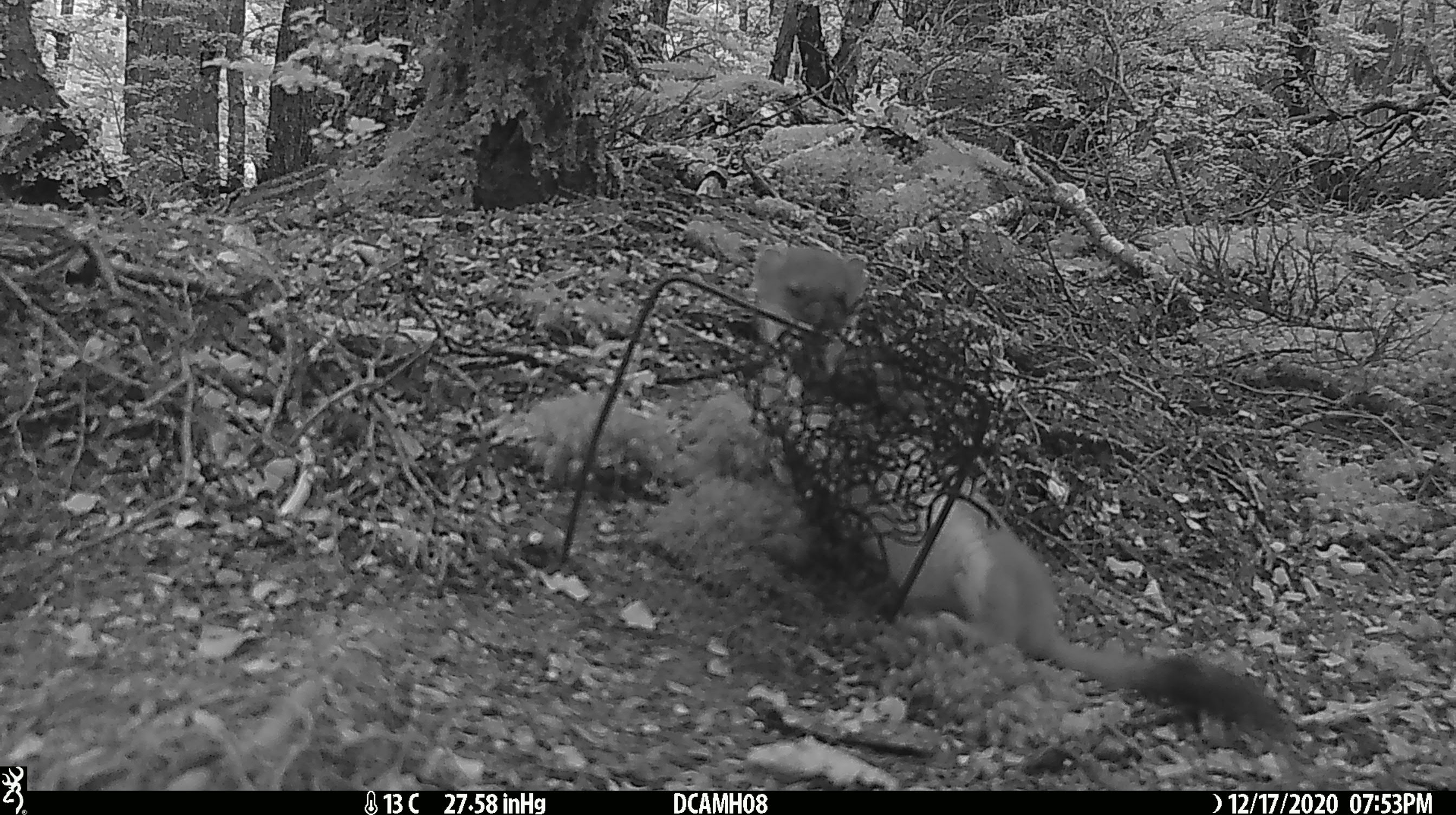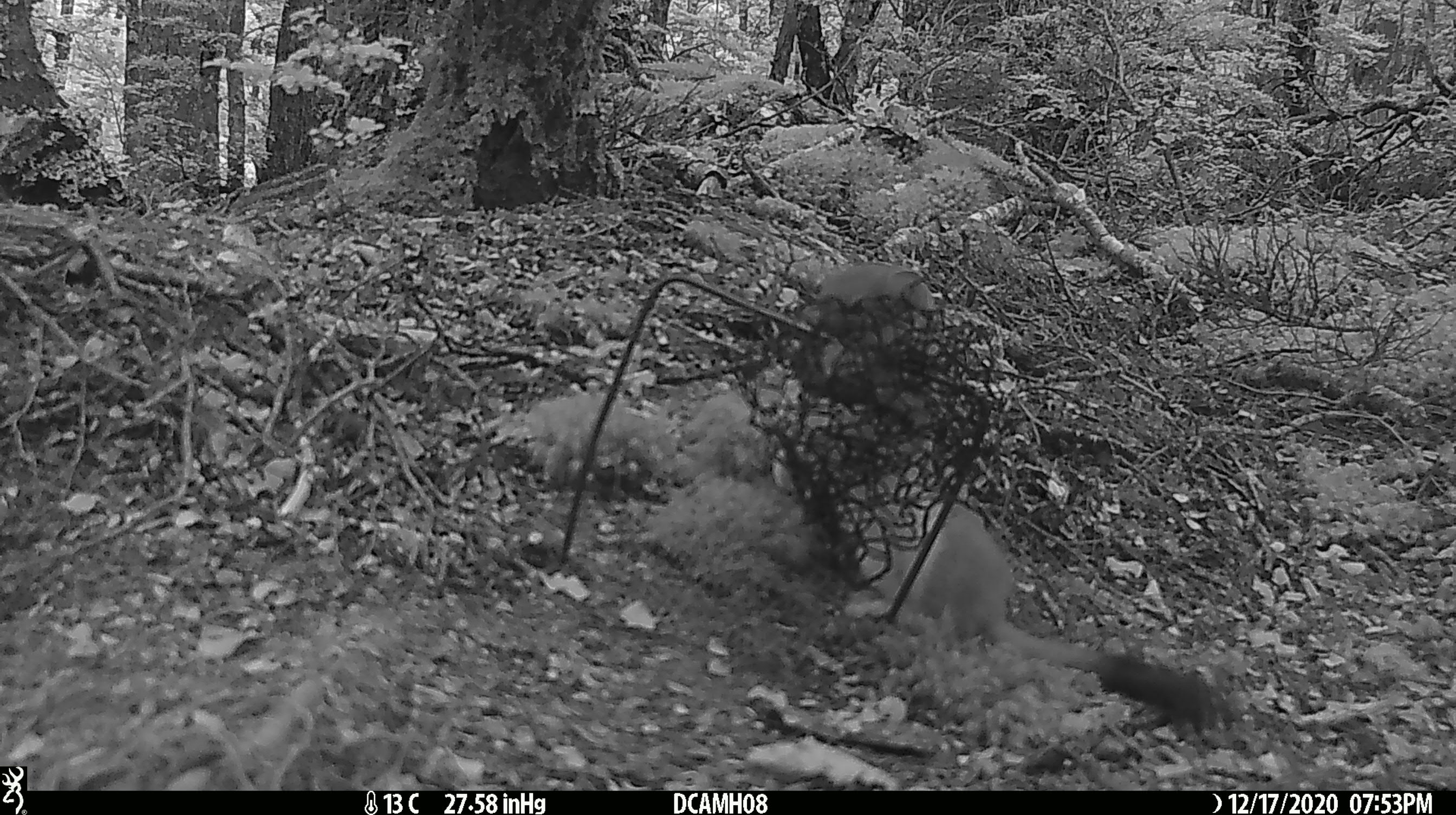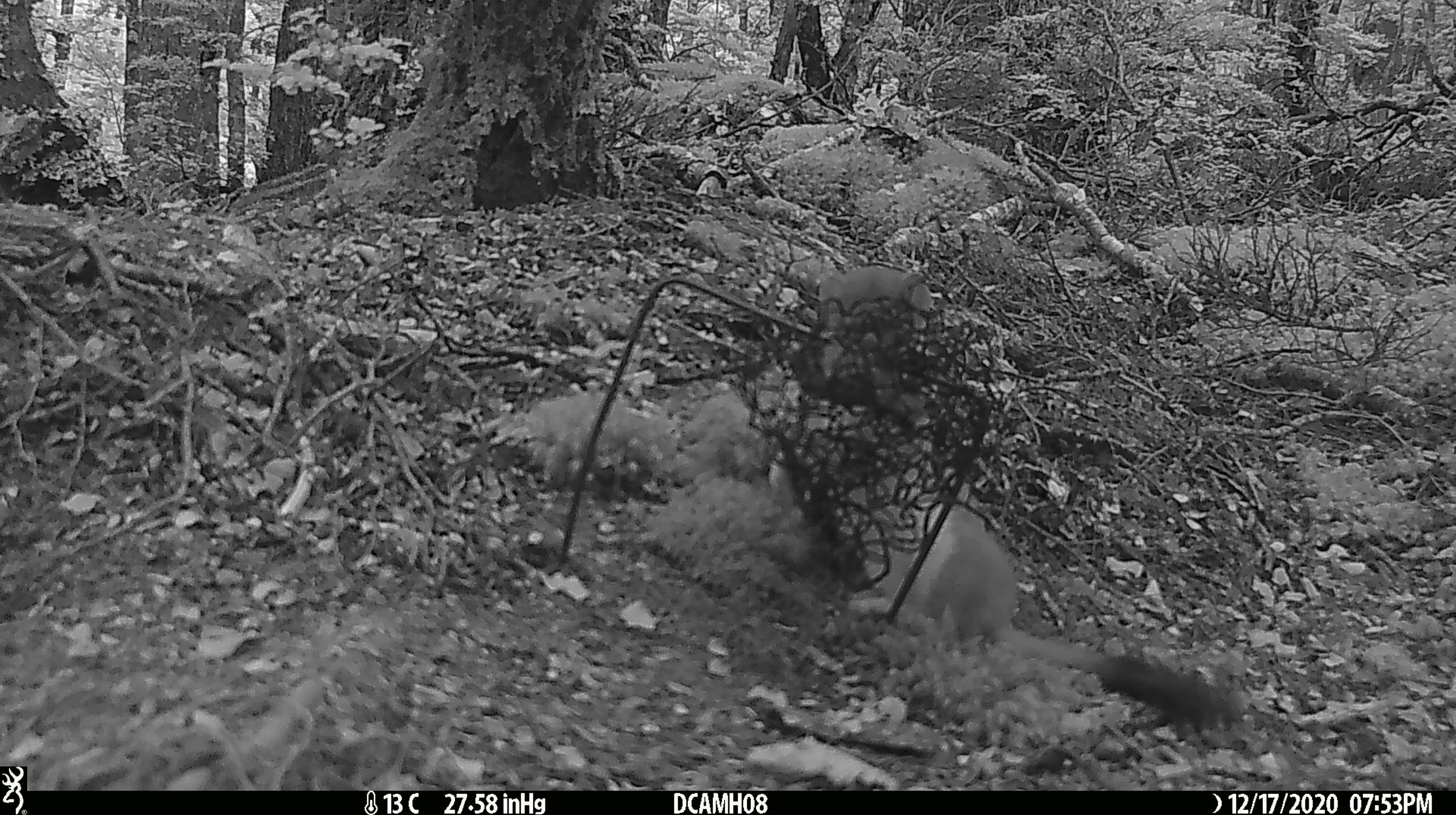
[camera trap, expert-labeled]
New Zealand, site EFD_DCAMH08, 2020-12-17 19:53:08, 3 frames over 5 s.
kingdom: Animalia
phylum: Chordata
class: Mammalia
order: Carnivora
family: Mustelidae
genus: Mustela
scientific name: Mustela erminea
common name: stoat